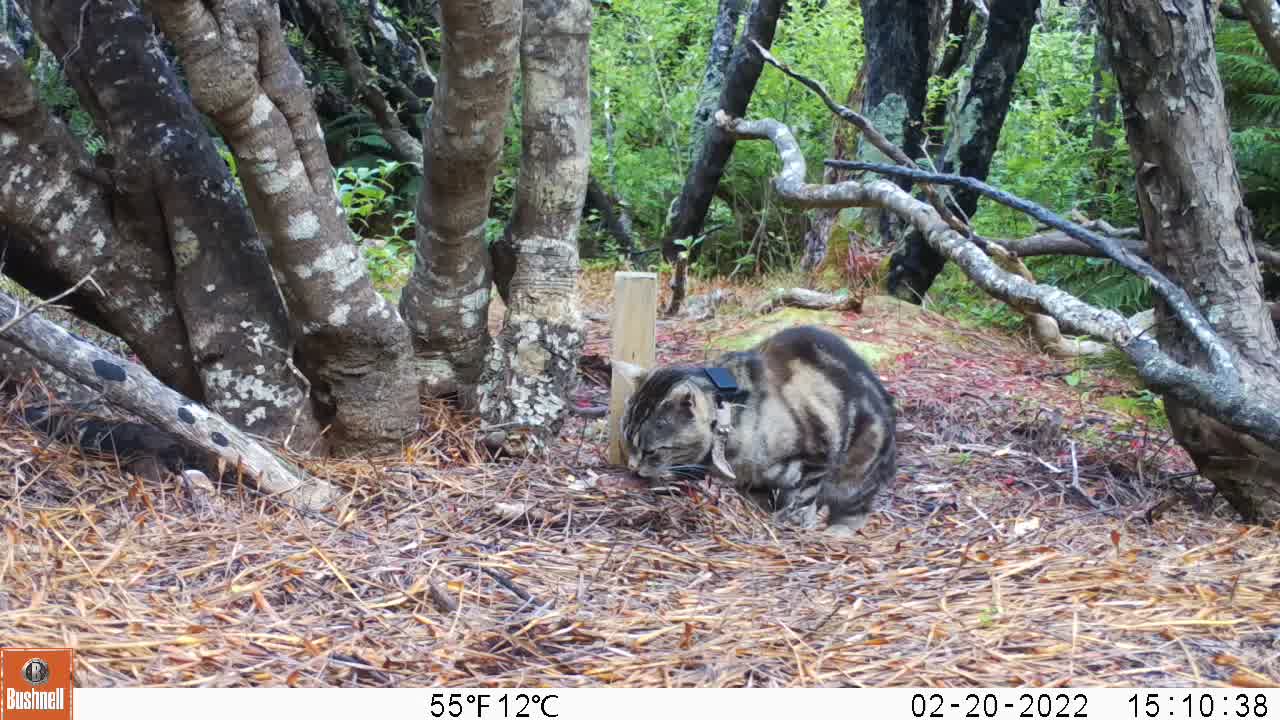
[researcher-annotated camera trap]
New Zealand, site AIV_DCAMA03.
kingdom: Animalia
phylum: Chordata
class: Mammalia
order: Carnivora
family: Felidae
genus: Felis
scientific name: Felis catus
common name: domestic cat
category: cat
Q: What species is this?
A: Cat (domestic cat) (Felis catus).